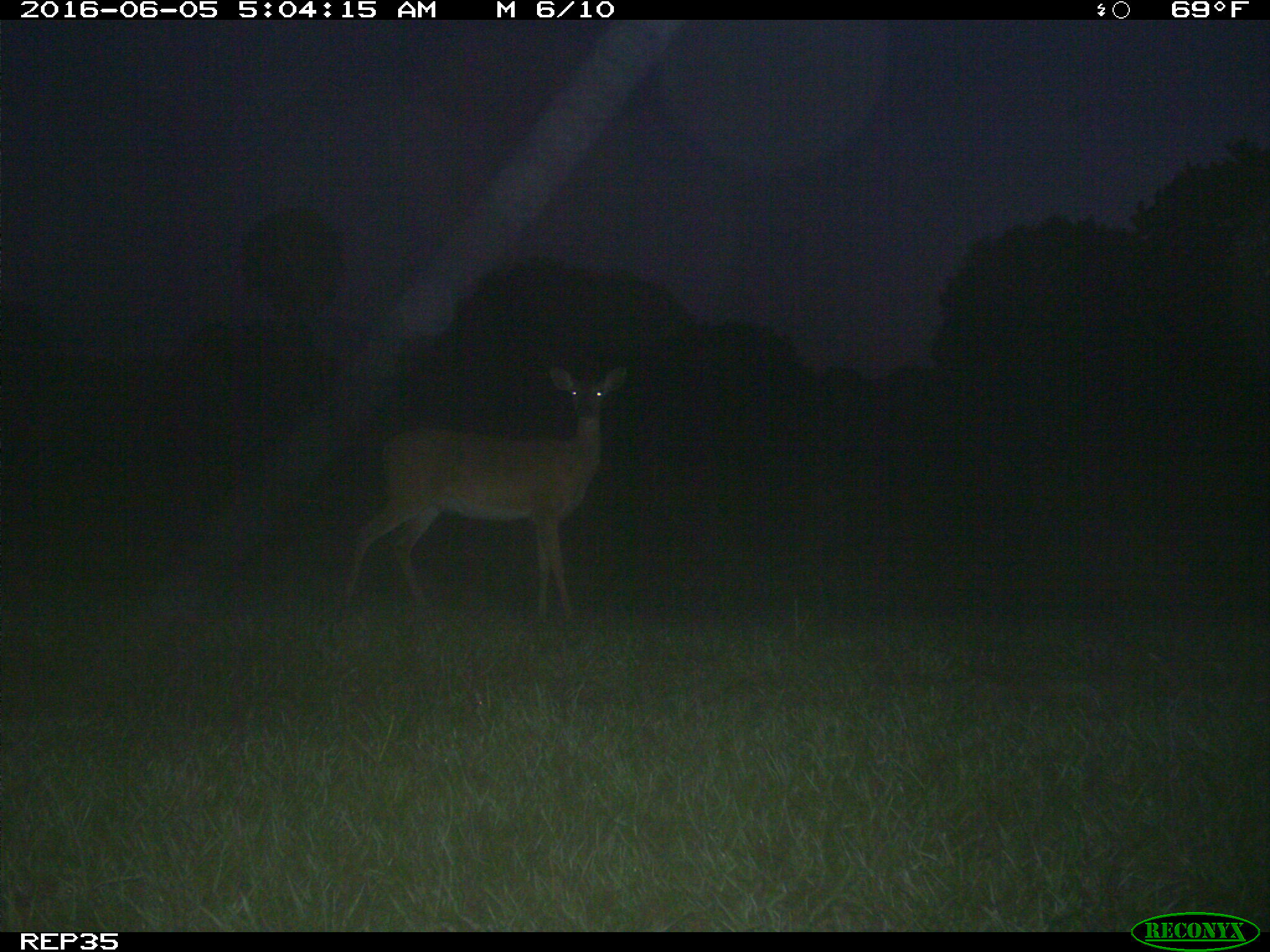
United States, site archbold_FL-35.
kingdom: Animalia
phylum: Chordata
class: Mammalia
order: Artiodactyla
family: Cervidae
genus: Odocoileus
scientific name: Odocoileus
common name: deer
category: unidentified deer